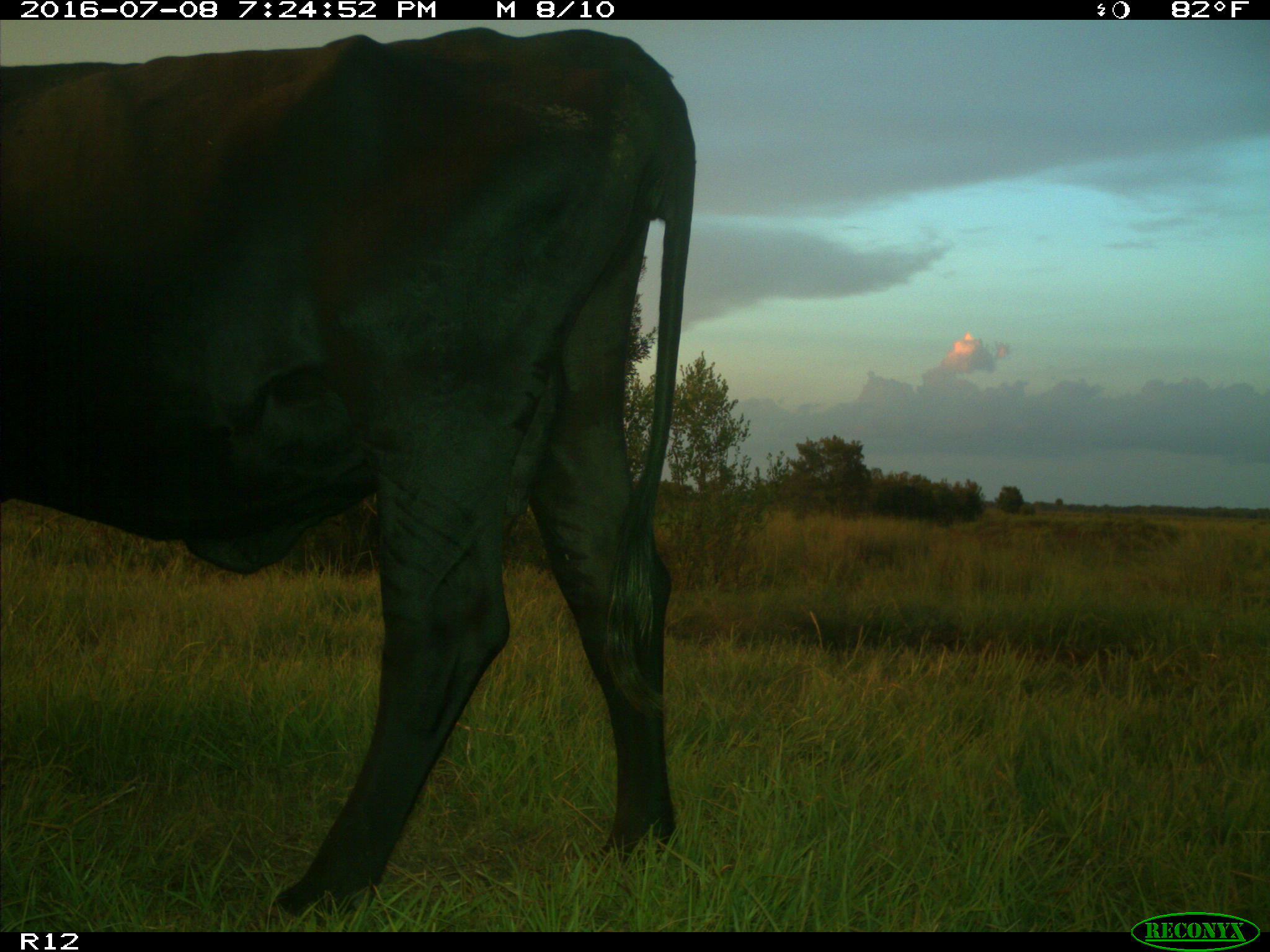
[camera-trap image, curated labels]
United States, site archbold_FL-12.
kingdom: Animalia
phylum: Chordata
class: Mammalia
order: Artiodactyla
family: Bovidae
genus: Bos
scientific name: Bos taurus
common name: domestic cow